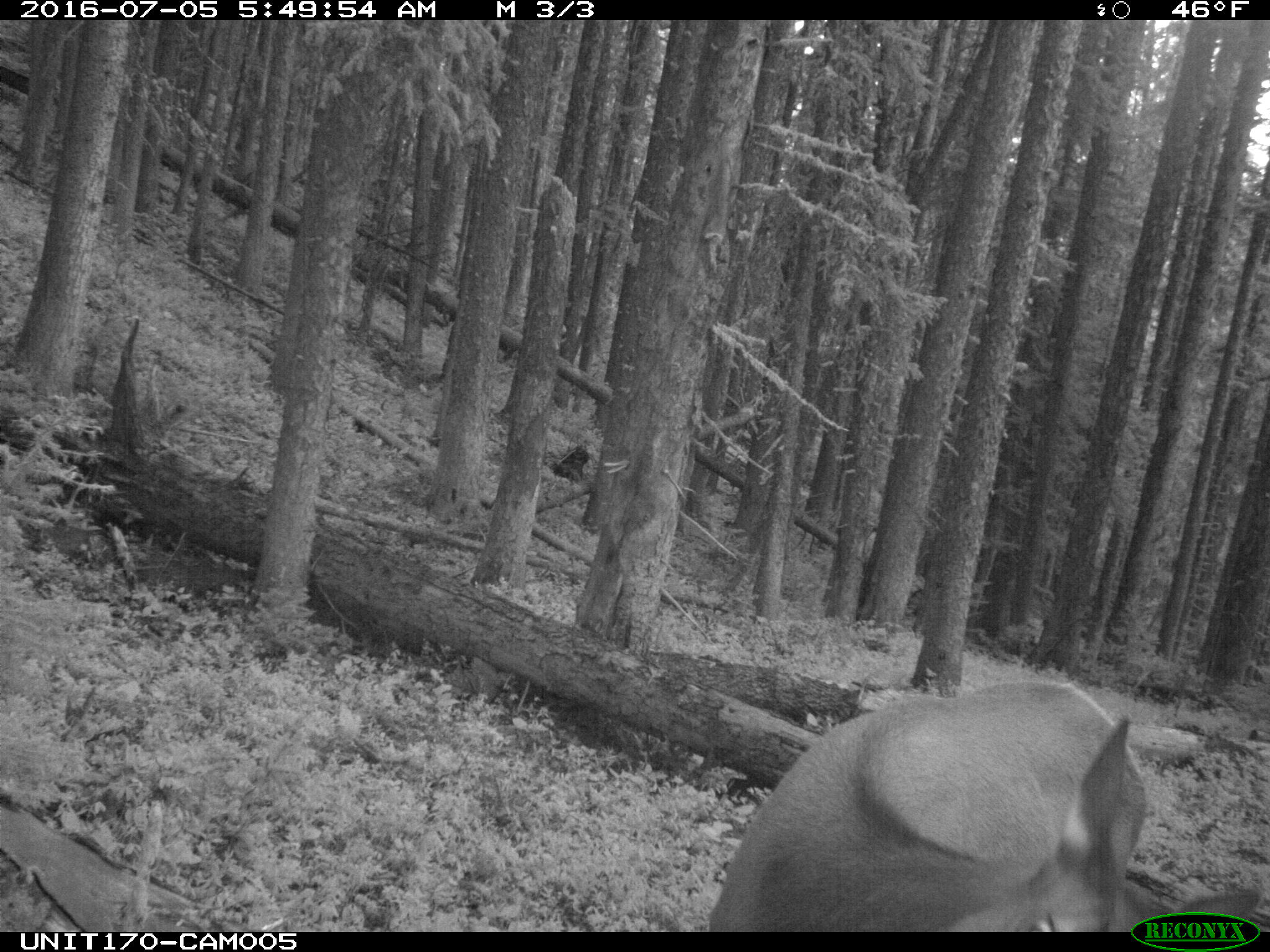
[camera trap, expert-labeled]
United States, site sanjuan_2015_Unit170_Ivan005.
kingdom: Animalia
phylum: Chordata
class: Mammalia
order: Artiodactyla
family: Cervidae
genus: Cervus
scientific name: Cervus elaphus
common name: red deer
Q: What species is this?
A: Cervus elaphus (red deer).